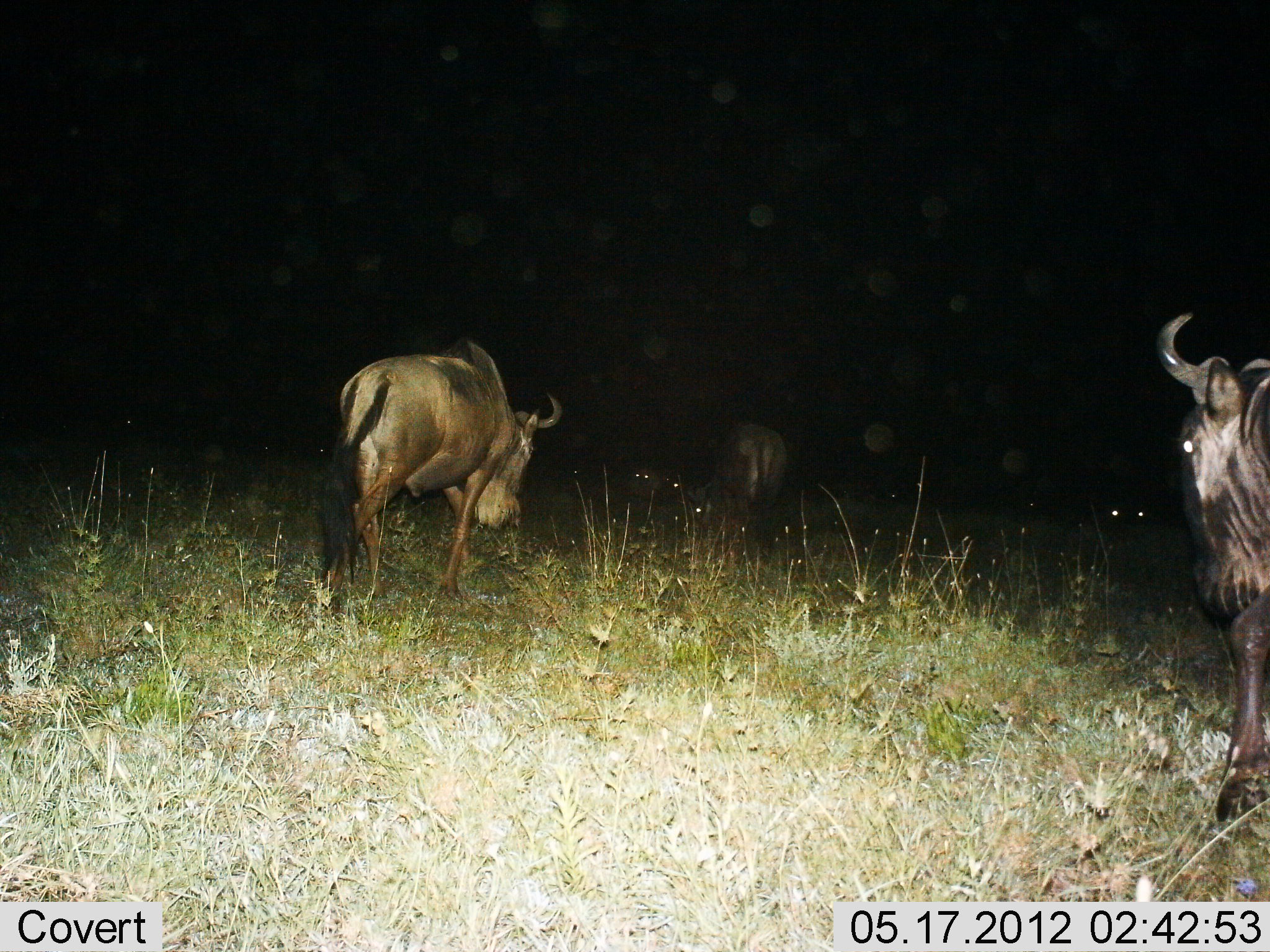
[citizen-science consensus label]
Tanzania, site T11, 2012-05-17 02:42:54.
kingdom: Animalia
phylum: Chordata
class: Mammalia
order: Artiodactyla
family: Bovidae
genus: Connochaetes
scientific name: Connochaetes taurinus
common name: blue wildebeest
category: wildebeest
Wildebeest (blue wildebeest) (Connochaetes taurinus), count 3. Behavior (volunteer vote fractions): standing 11%, resting 0%, moving 89%, interacting 0%. Young present (vote fraction): 0%. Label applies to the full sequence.